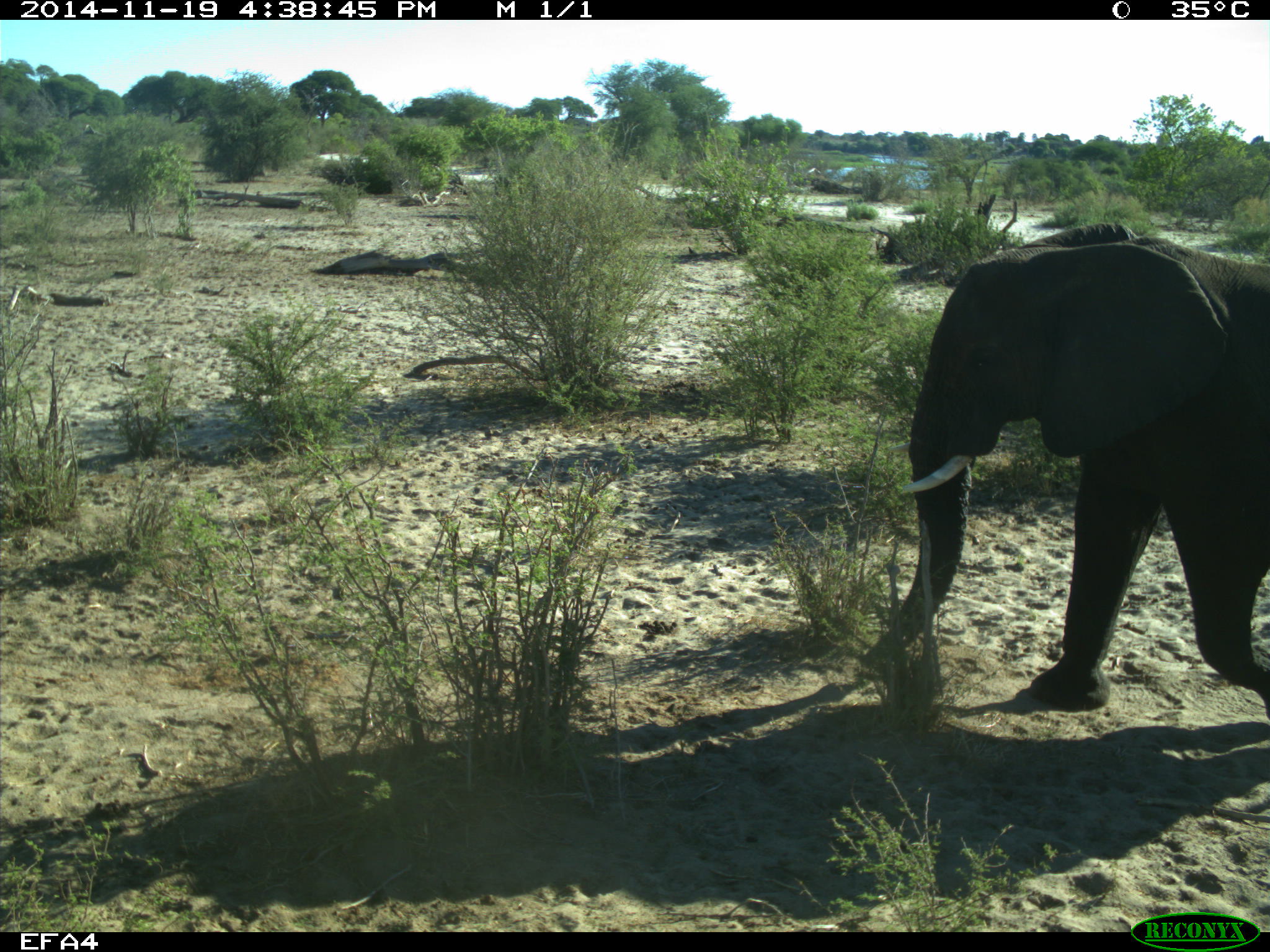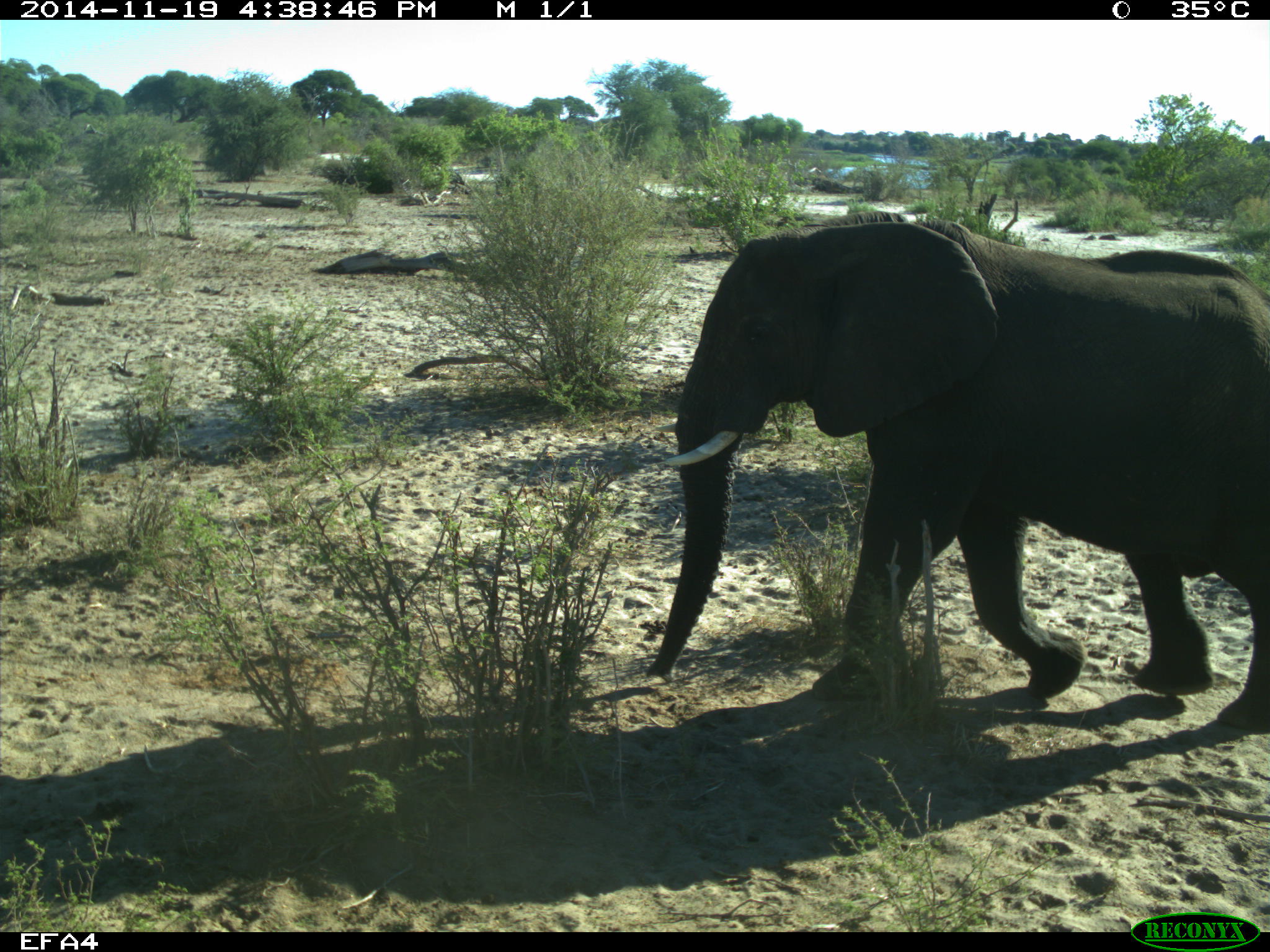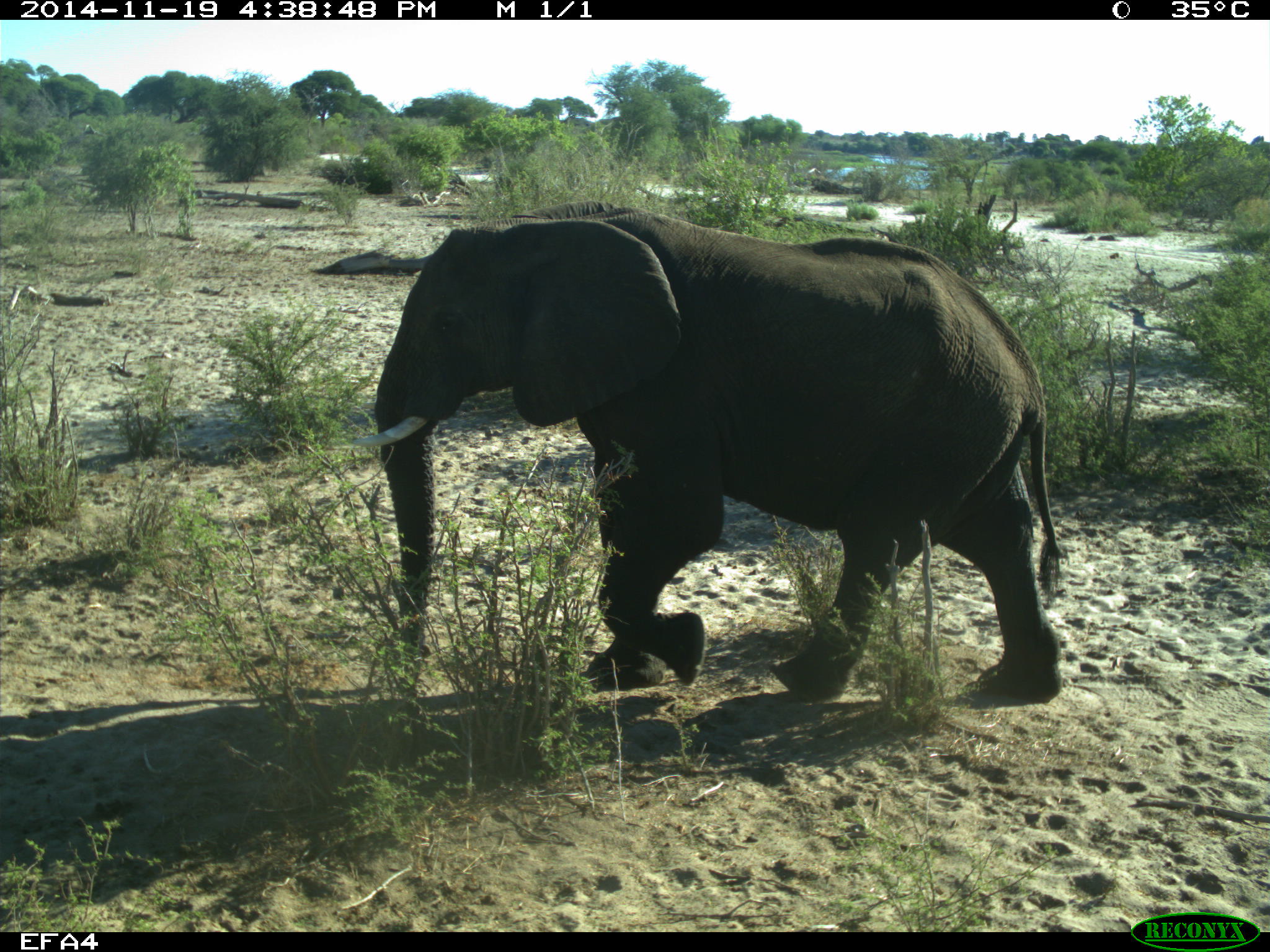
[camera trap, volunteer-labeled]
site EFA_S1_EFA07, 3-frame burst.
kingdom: Animalia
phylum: Chordata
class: Mammalia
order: Proboscidea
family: Elephantidae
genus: Loxodonta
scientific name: Loxodonta africana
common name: african bush elephant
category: elephant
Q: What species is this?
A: Elephant (african bush elephant) (Loxodonta africana).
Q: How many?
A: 1.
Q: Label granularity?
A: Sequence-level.